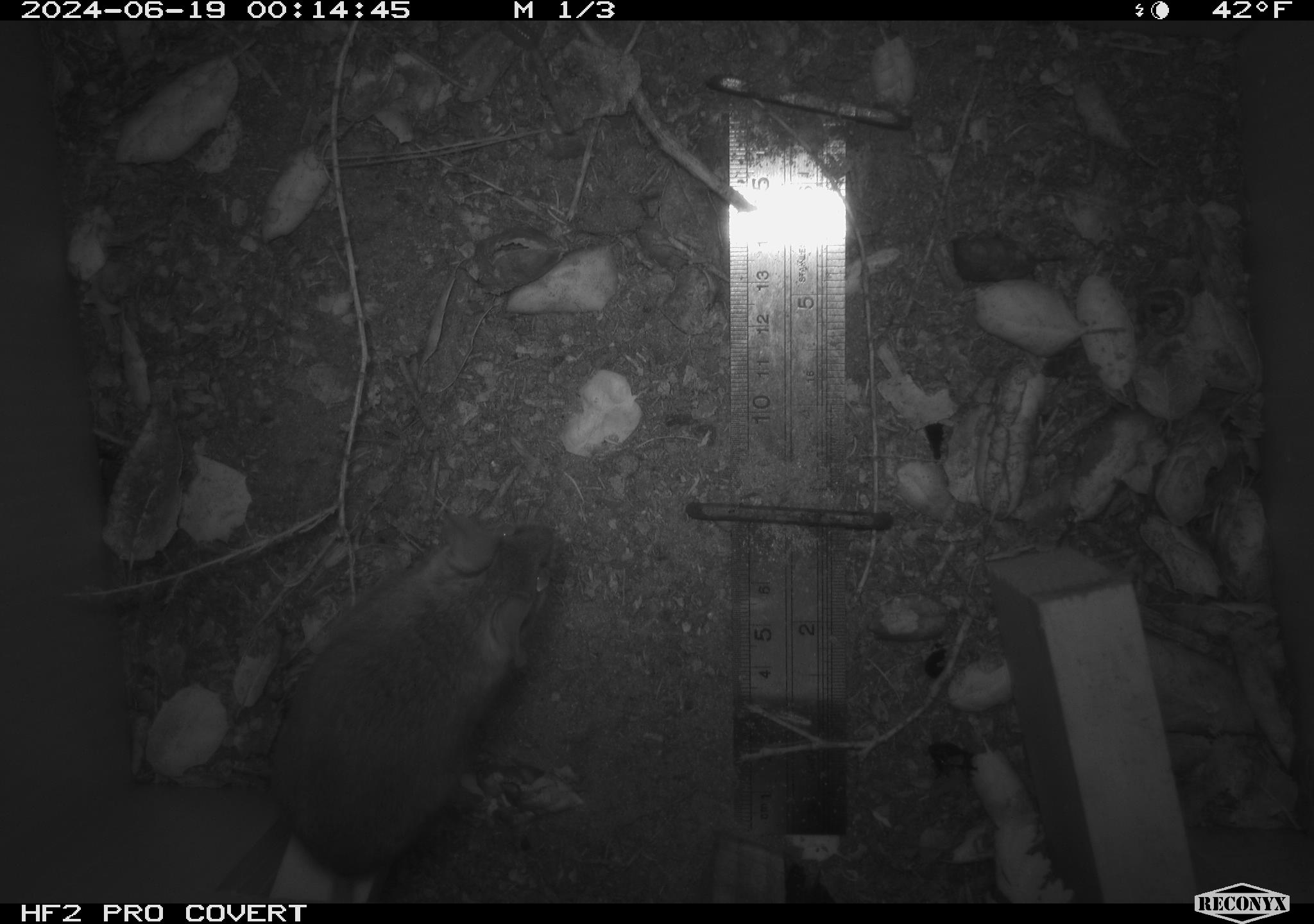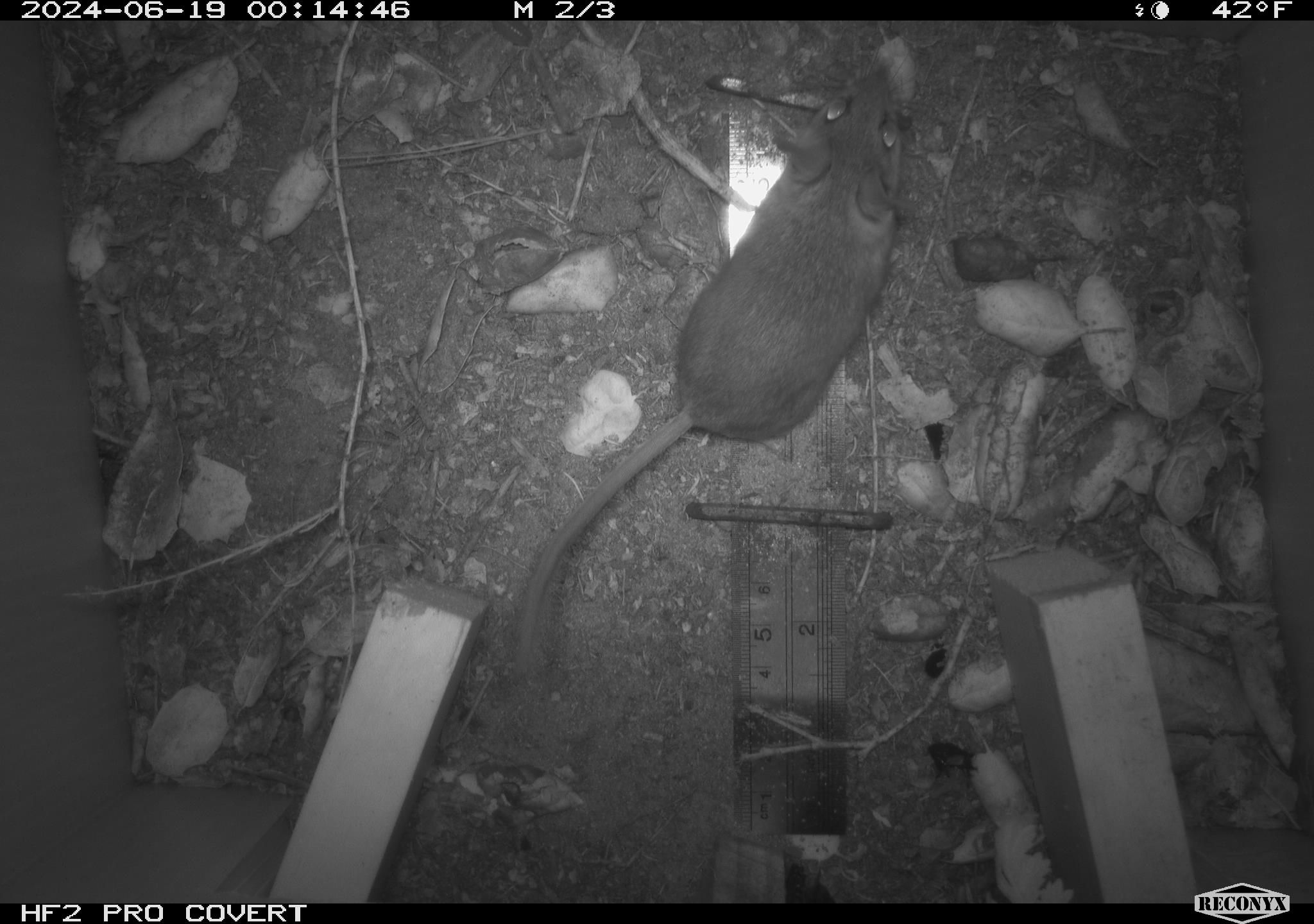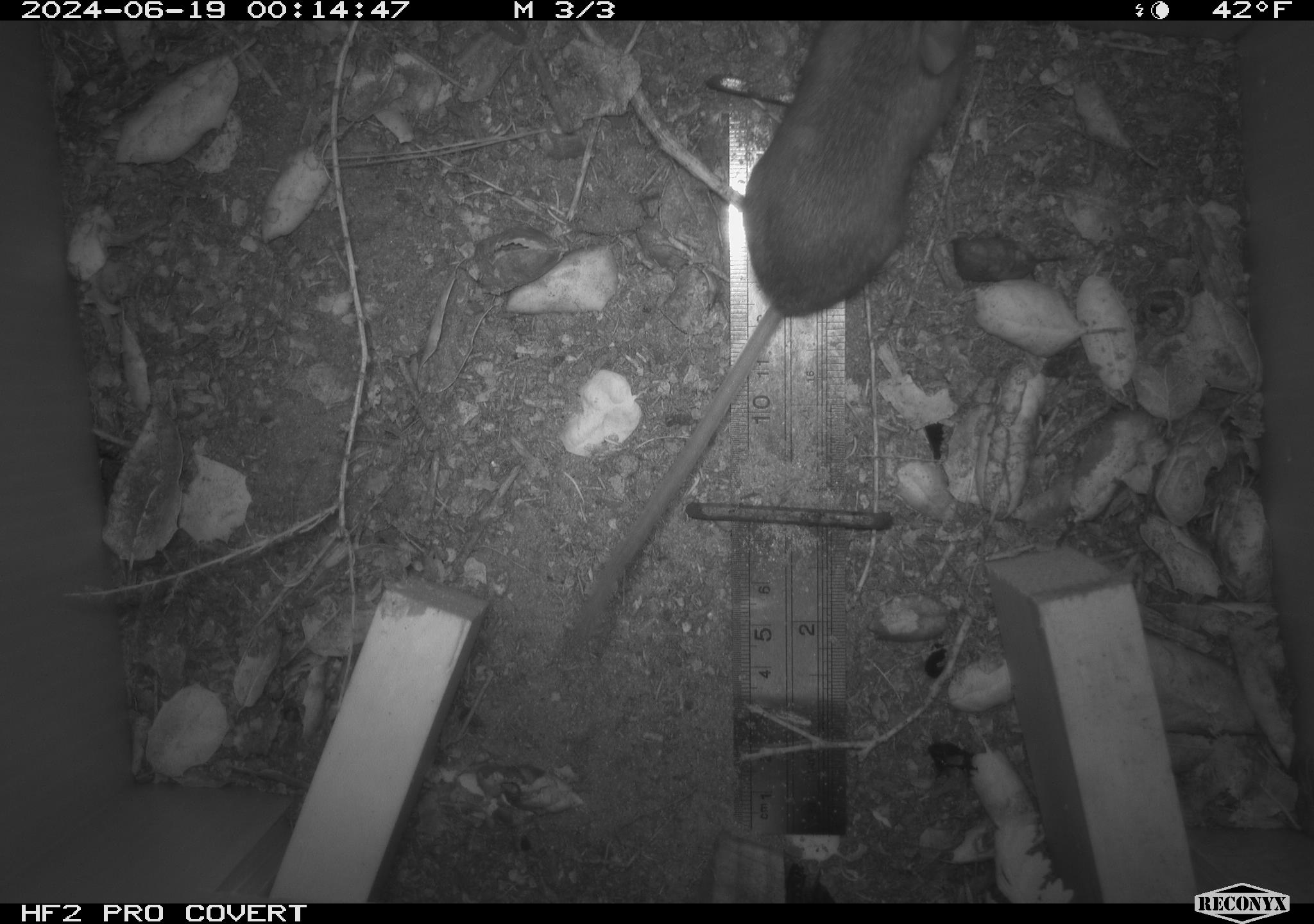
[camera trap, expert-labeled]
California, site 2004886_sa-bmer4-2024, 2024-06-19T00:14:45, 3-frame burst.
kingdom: Animalia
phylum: Chordata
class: Mammalia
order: Rodentia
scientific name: Rodentia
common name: woodrat or rat or mouse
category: woodrat or rat or mouse species